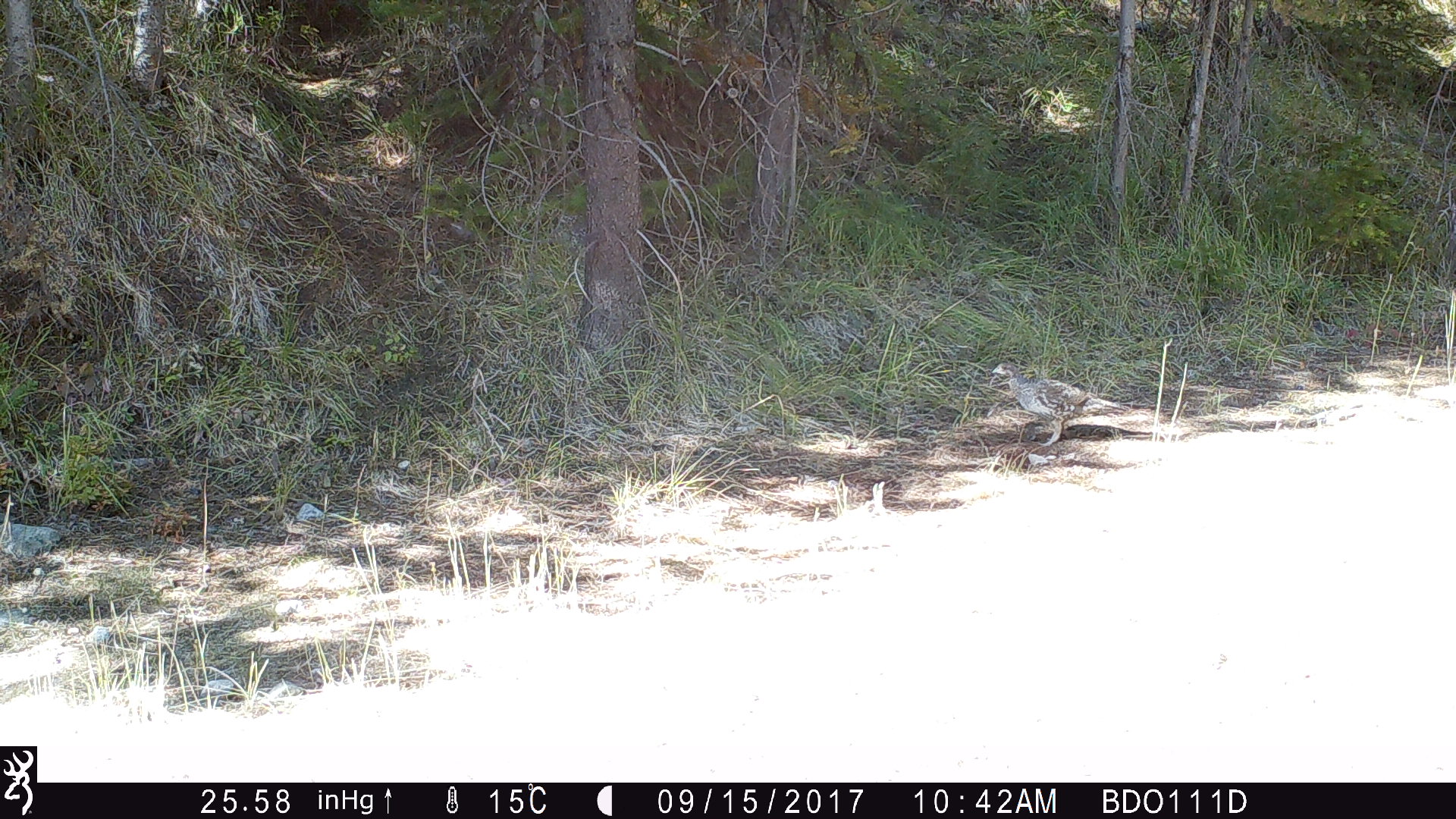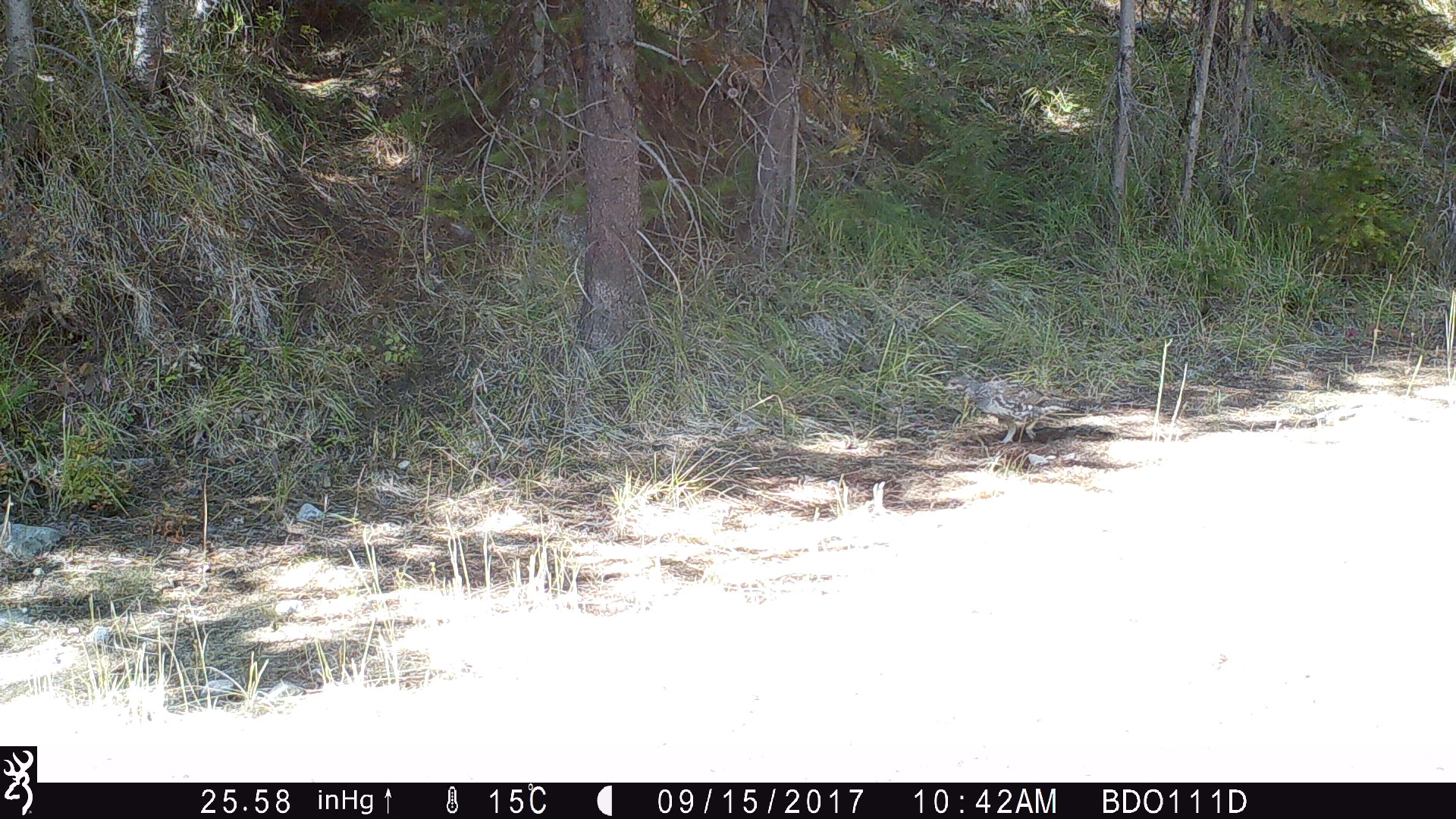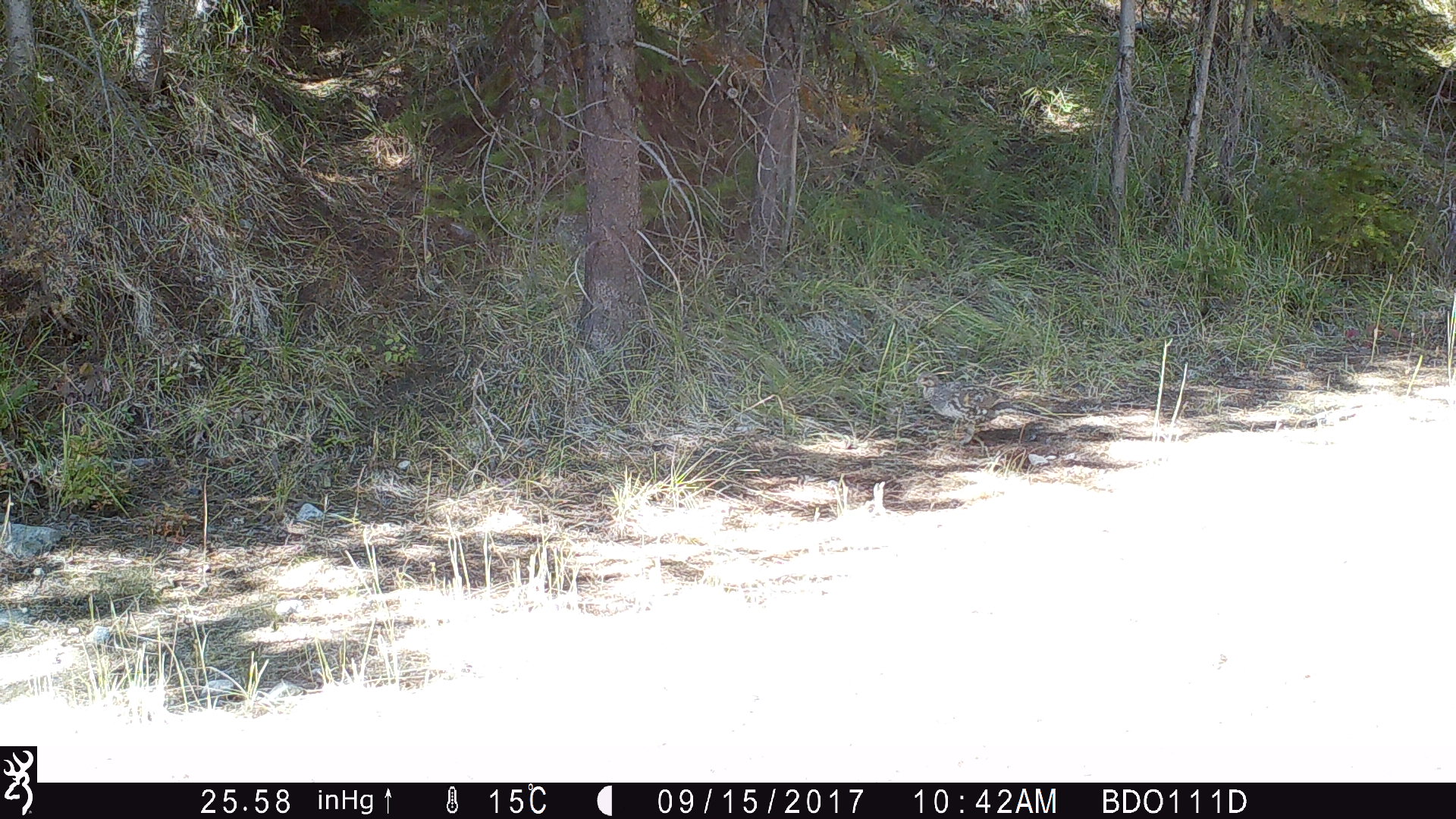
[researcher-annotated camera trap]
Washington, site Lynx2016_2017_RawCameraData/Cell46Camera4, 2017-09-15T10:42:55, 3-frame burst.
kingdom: Animalia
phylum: Chordata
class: Aves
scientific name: Aves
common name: birds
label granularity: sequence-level